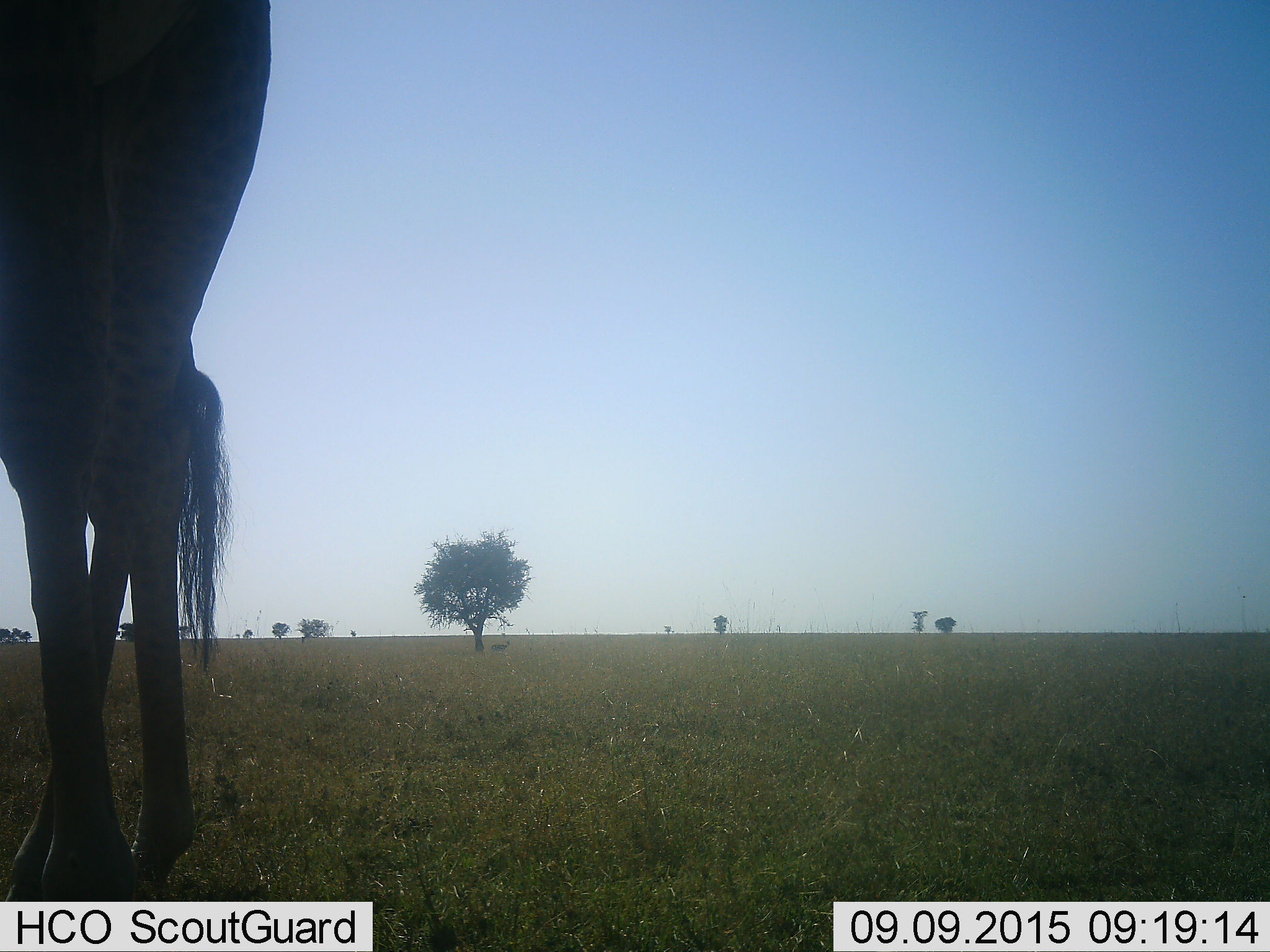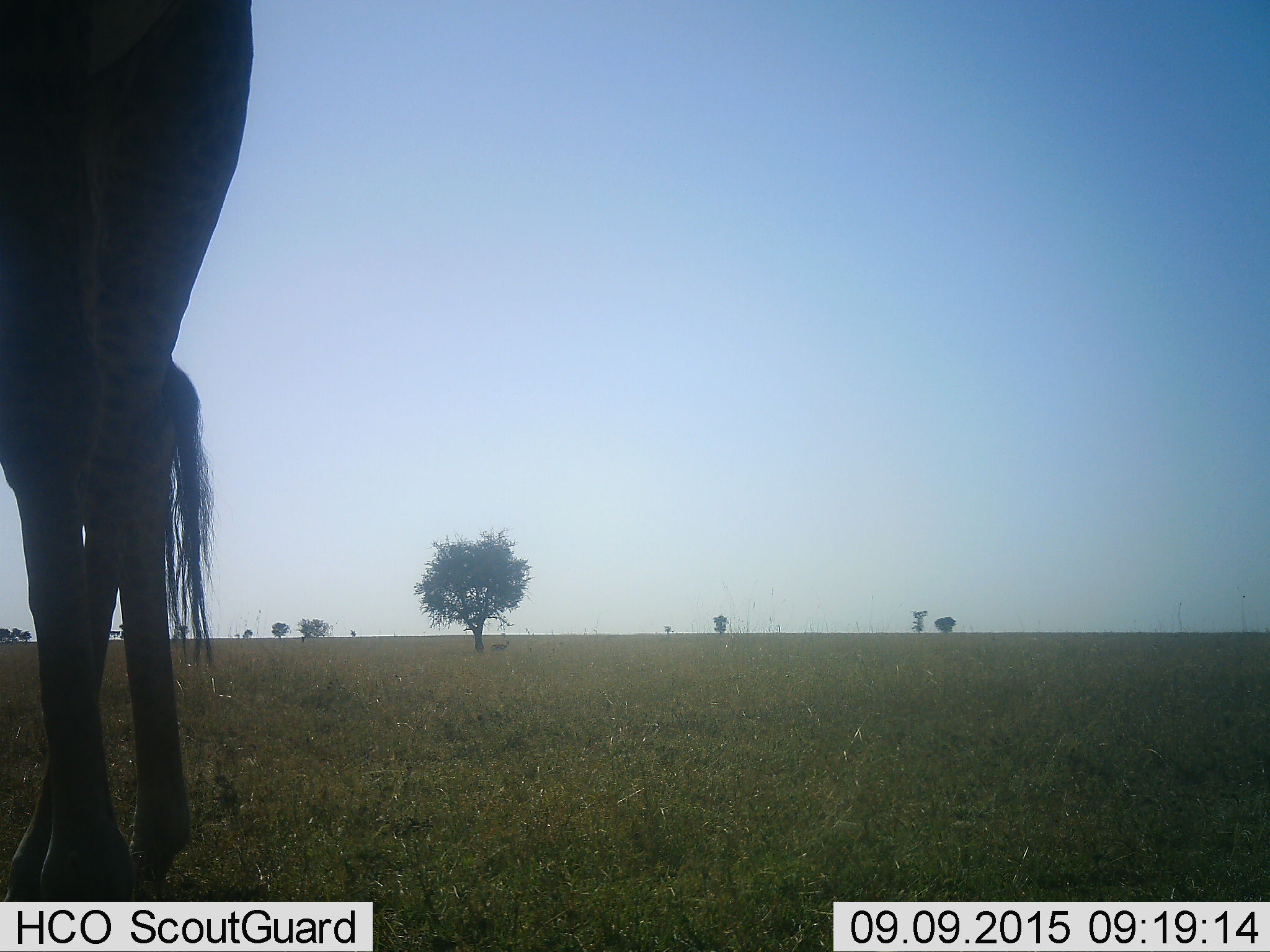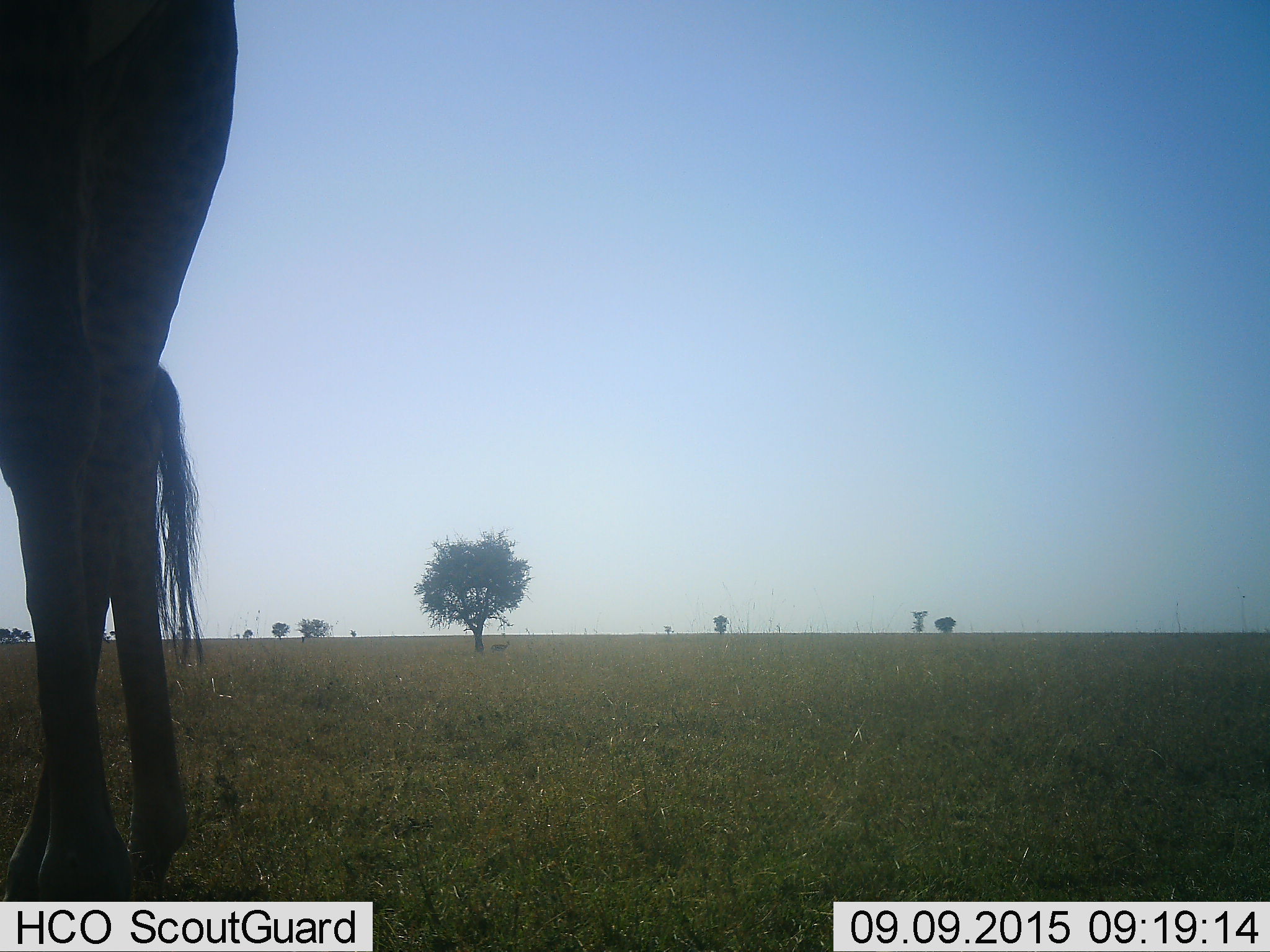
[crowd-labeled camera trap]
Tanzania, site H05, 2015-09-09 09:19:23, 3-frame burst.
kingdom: Animalia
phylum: Chordata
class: Mammalia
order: Artiodactyla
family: Giraffidae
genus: Giraffa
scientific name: Giraffa camelopardalis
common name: giraffe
Giraffe (Giraffa camelopardalis), count 1. Behavior (volunteer vote fractions): standing 100%, resting 0%, moving 0%, interacting 0%. Young present (vote fraction): 0%. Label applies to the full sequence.